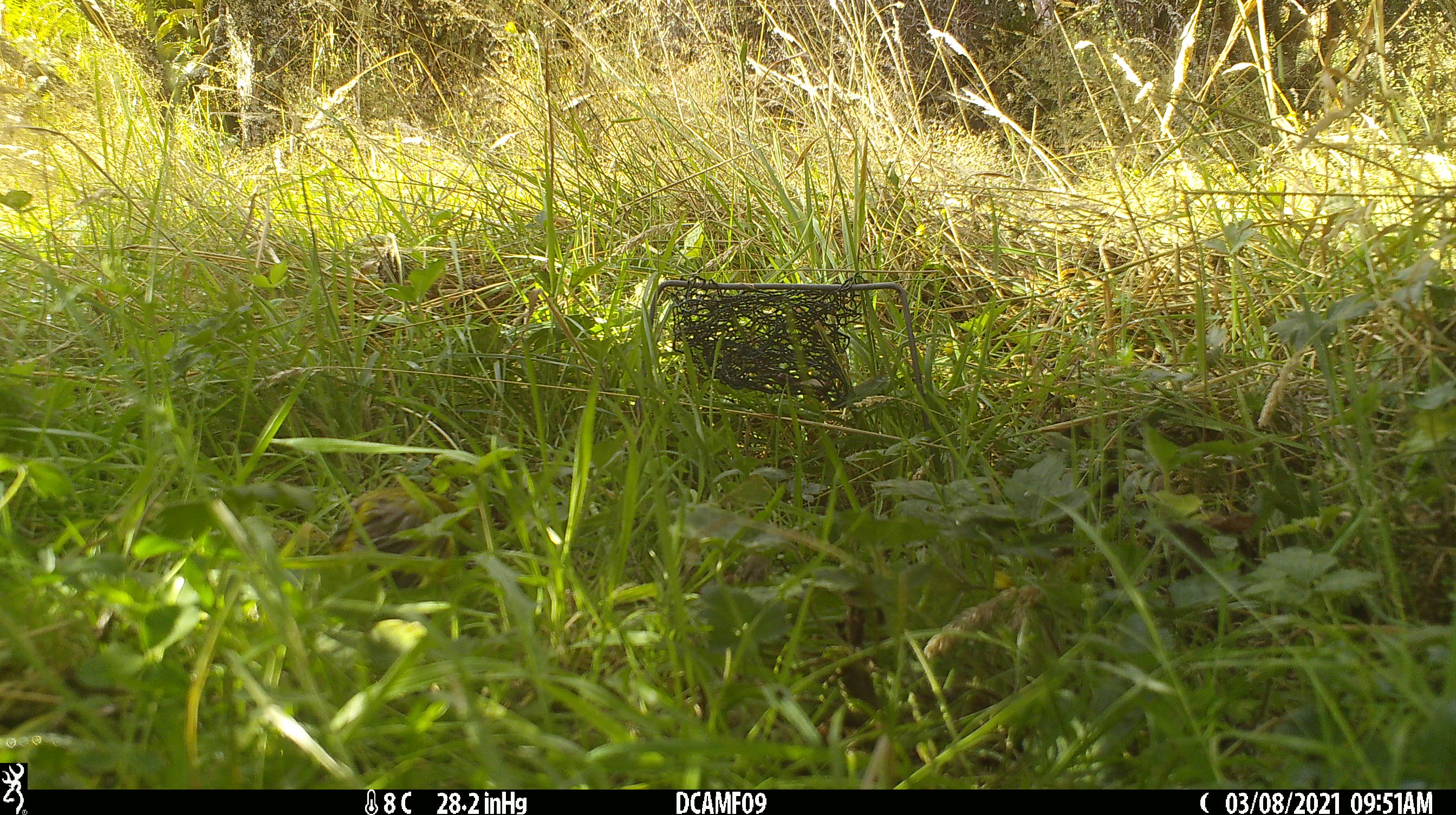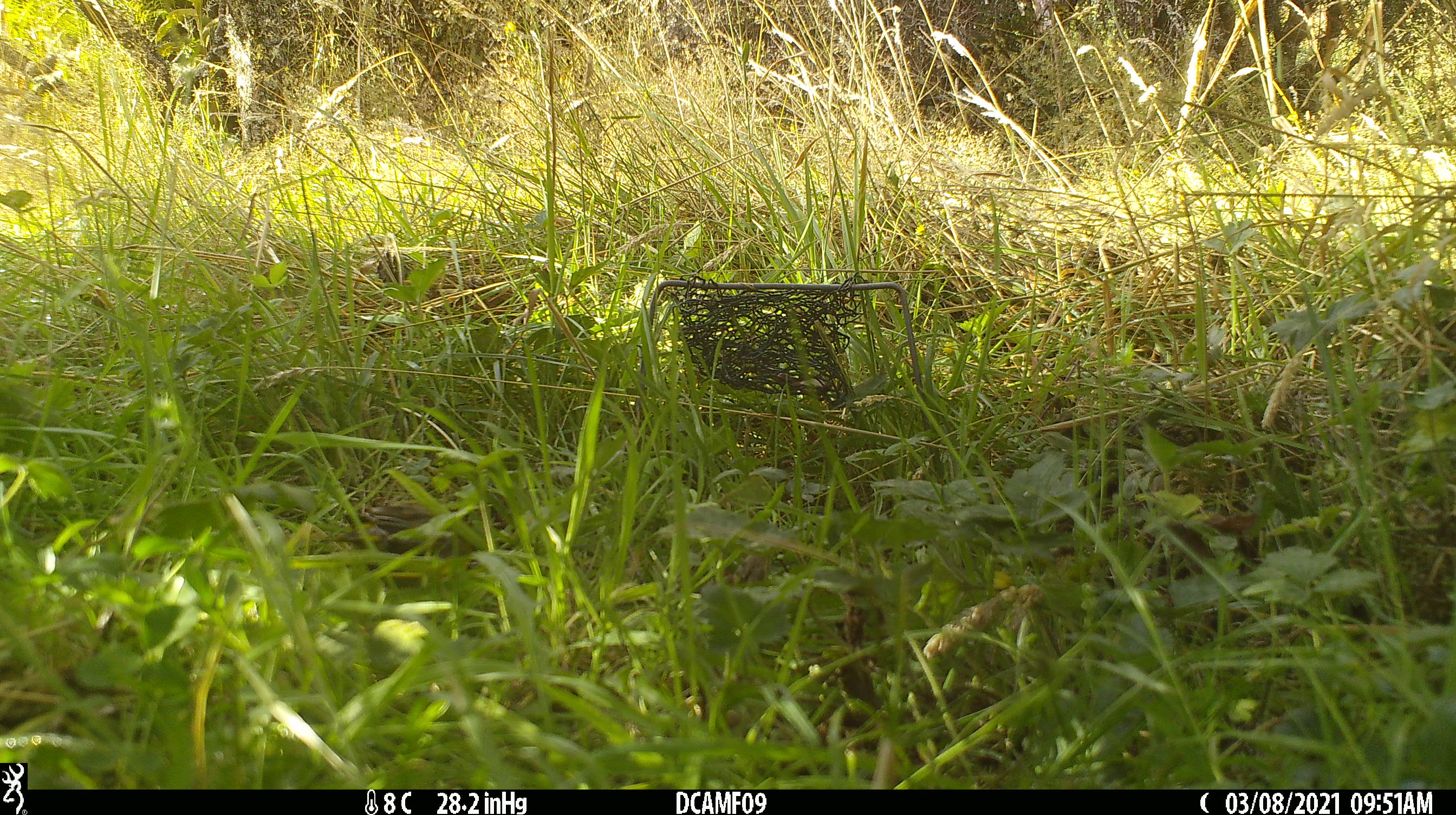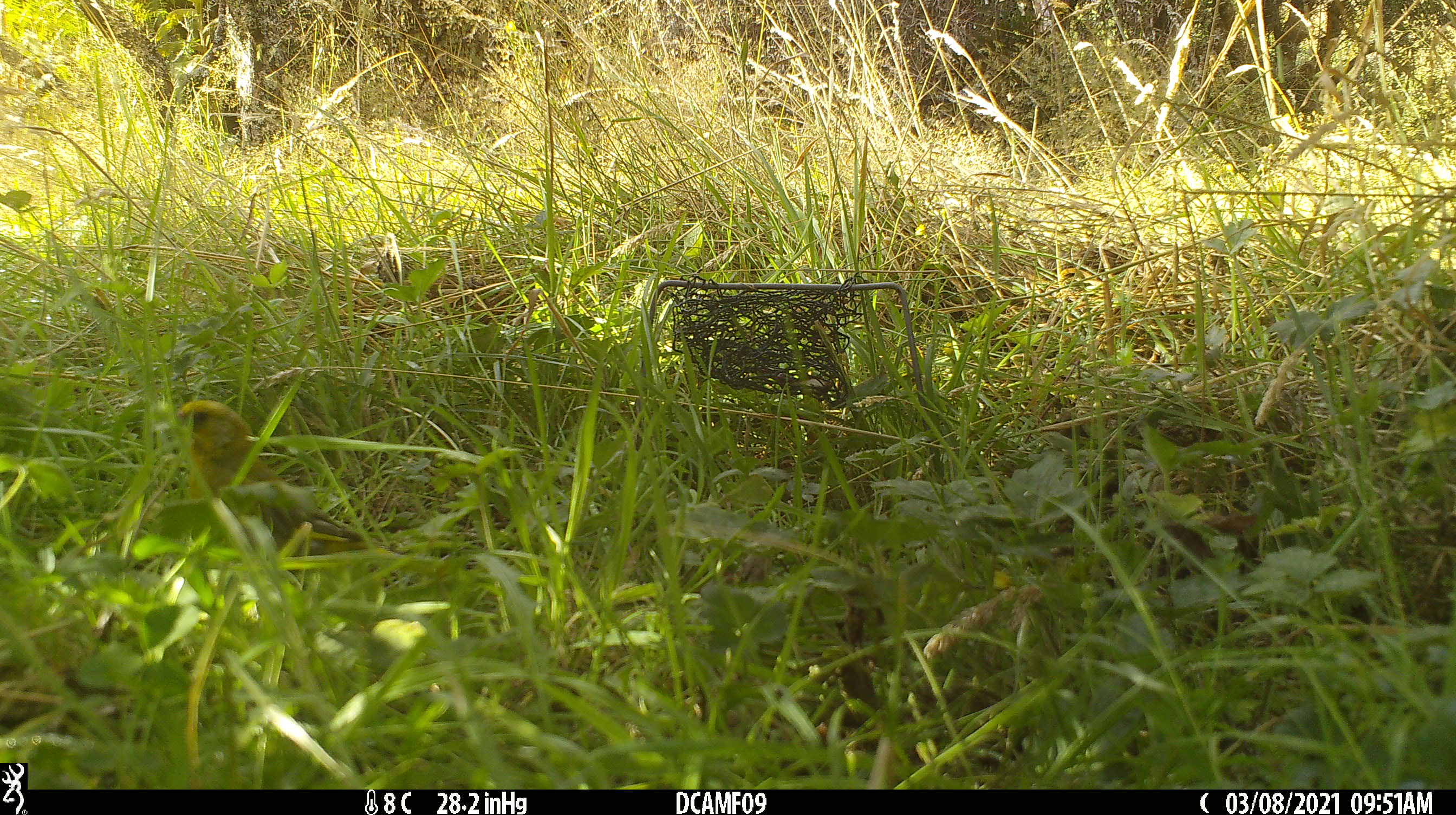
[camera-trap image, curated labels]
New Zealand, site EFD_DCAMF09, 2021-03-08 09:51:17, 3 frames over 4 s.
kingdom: Animalia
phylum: Chordata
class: Aves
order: Passeriformes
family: Fringillidae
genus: Chloris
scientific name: Chloris chloris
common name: greenfinch